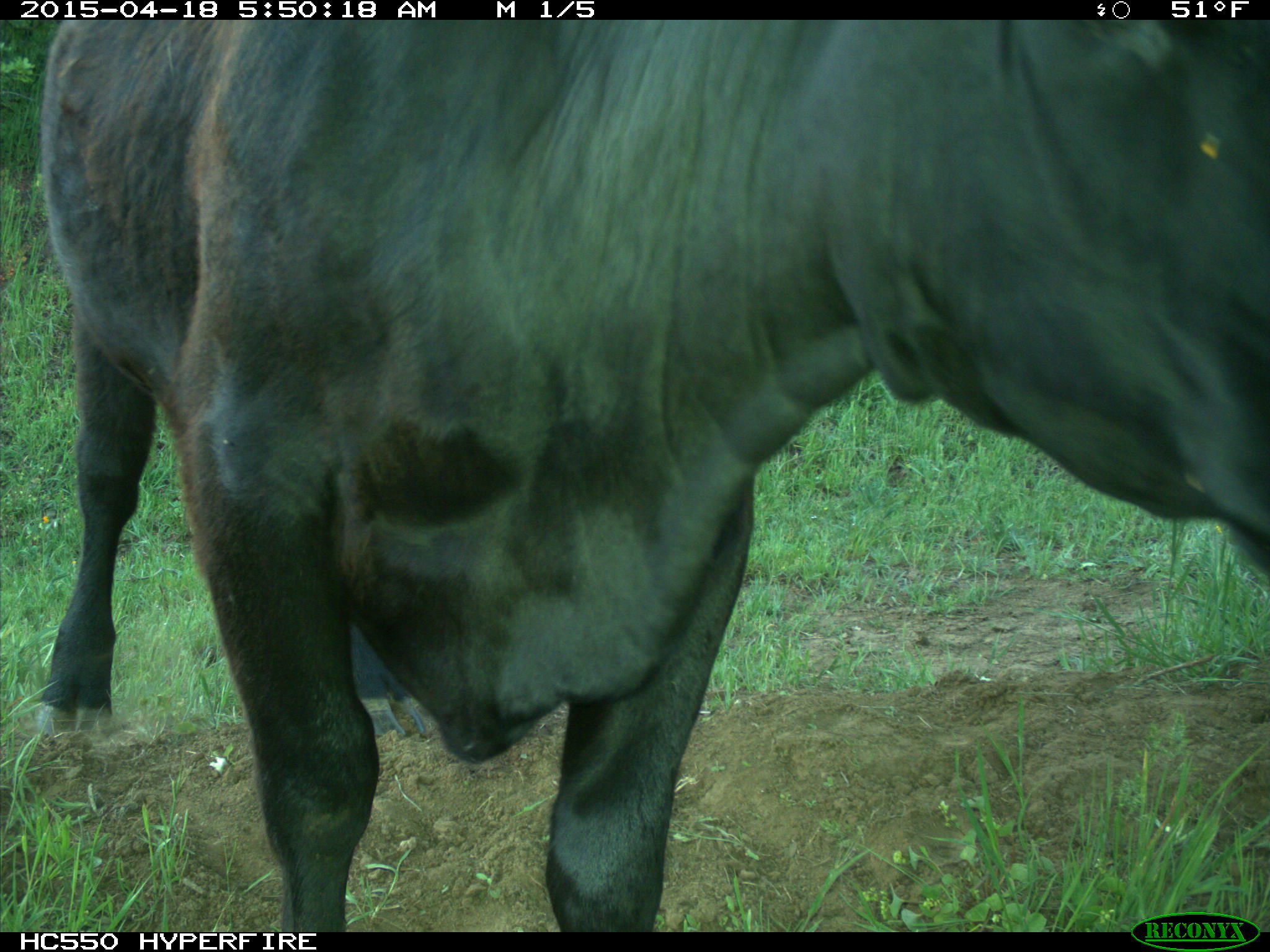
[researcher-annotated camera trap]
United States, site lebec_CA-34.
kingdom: Animalia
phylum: Chordata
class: Mammalia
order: Artiodactyla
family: Bovidae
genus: Bos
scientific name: Bos taurus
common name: domestic cow